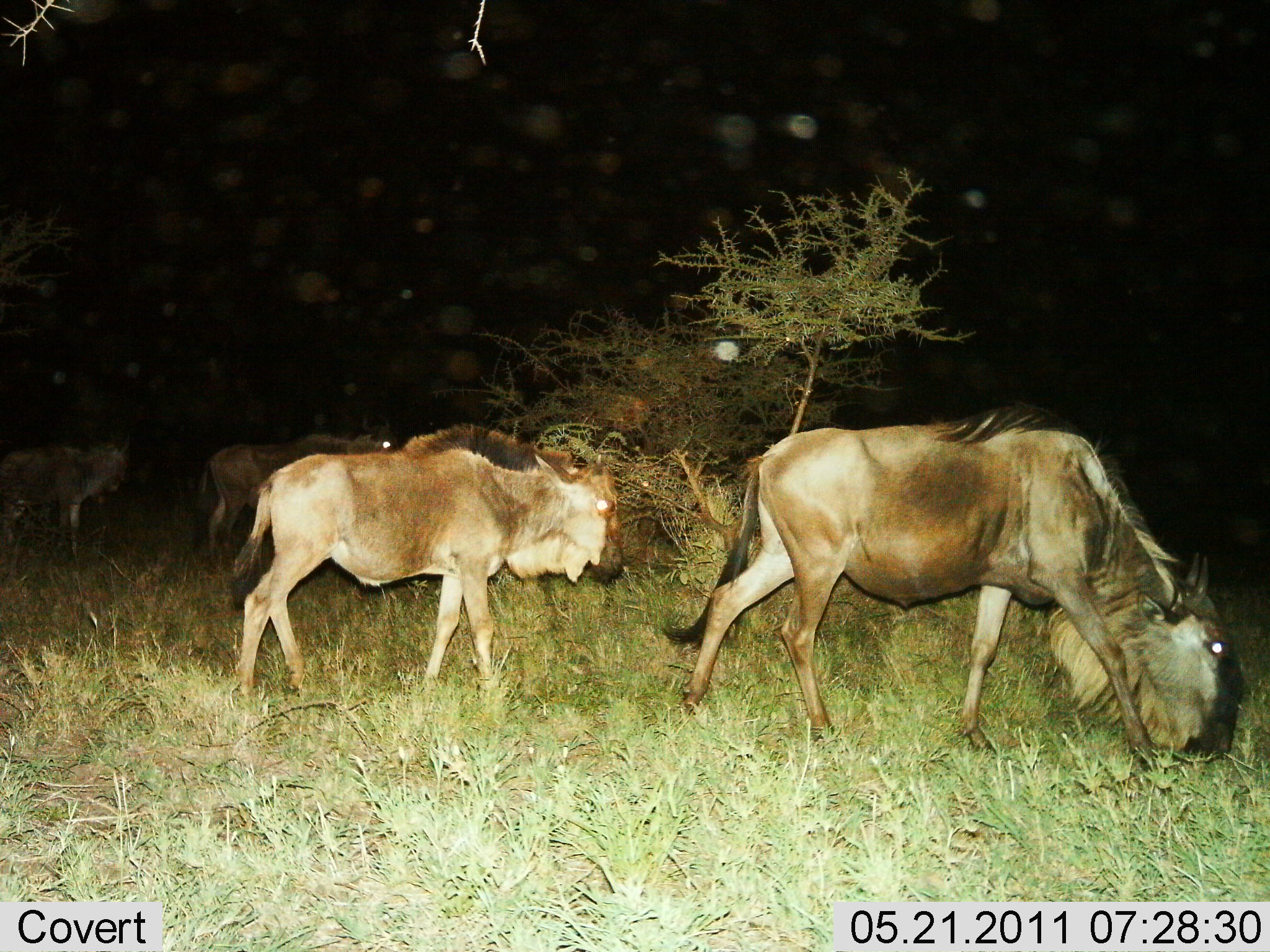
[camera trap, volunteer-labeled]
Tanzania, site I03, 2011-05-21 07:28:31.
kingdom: Animalia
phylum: Chordata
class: Mammalia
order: Artiodactyla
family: Bovidae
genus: Connochaetes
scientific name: Connochaetes taurinus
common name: blue wildebeest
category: wildebeest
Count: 5.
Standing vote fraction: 40%.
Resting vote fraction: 0%.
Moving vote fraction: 50%.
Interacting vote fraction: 0%.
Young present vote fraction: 40%.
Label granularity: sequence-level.